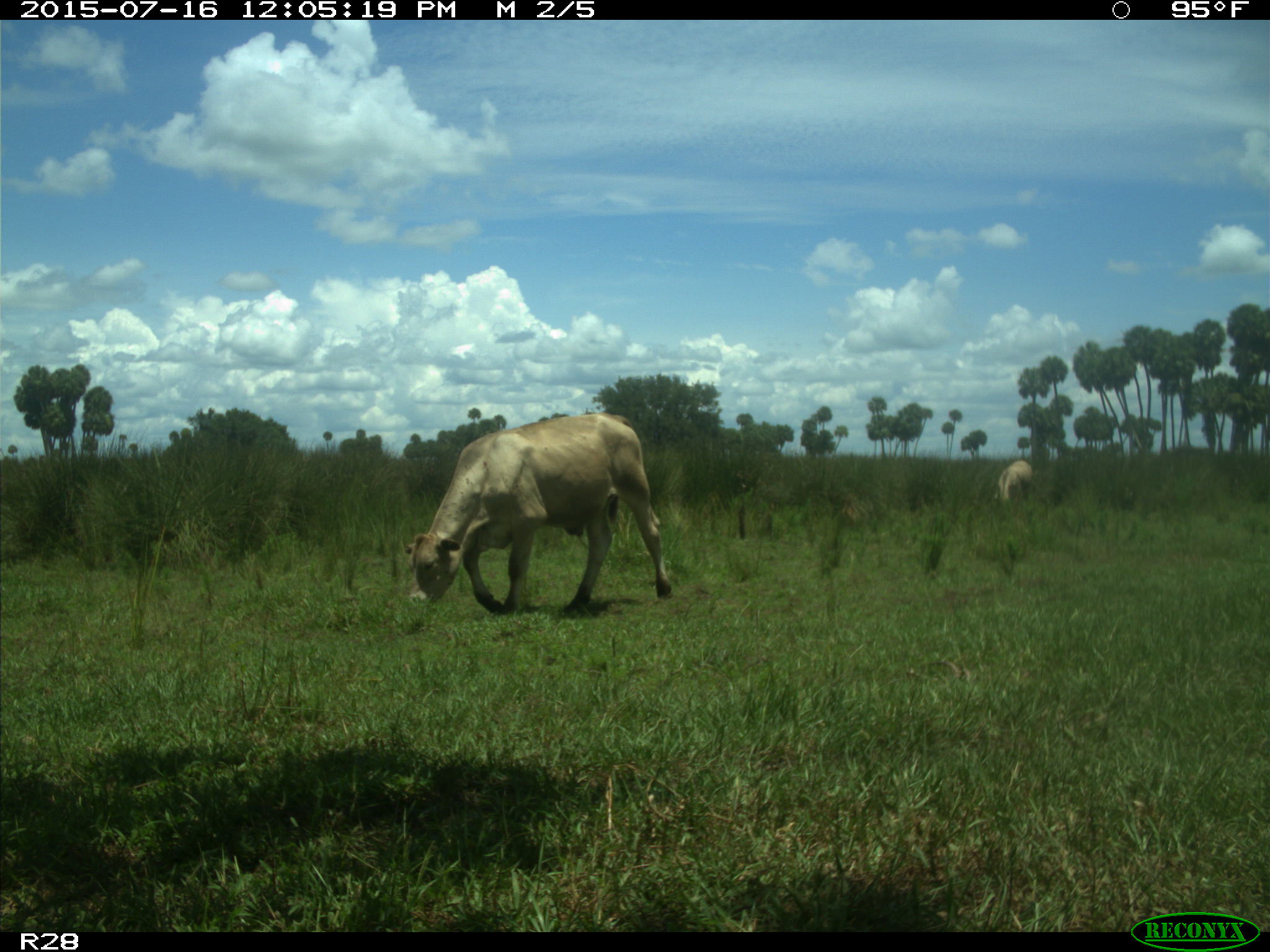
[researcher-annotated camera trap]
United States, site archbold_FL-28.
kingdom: Animalia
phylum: Chordata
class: Mammalia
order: Artiodactyla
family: Bovidae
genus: Bos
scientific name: Bos taurus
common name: domestic cow